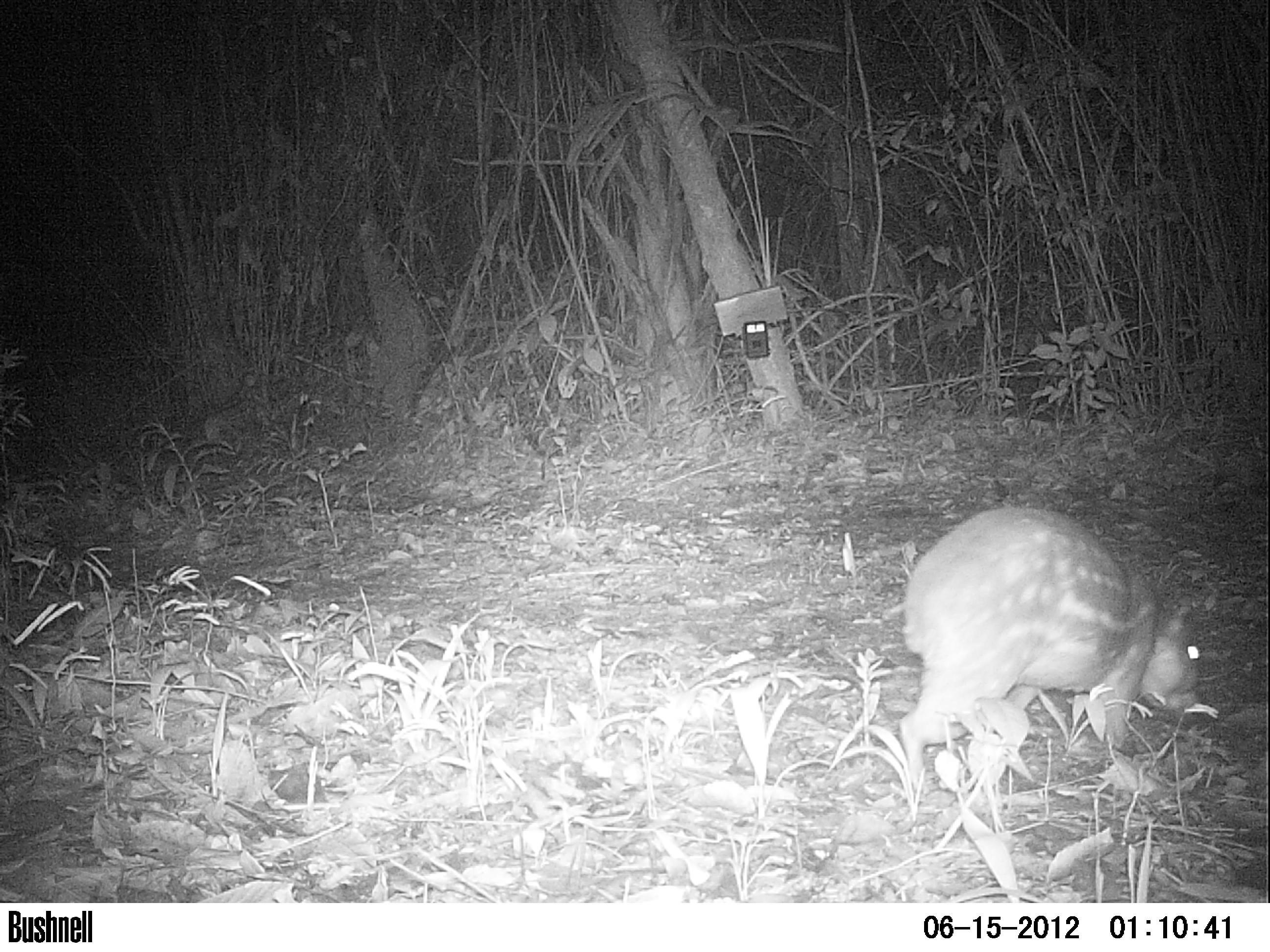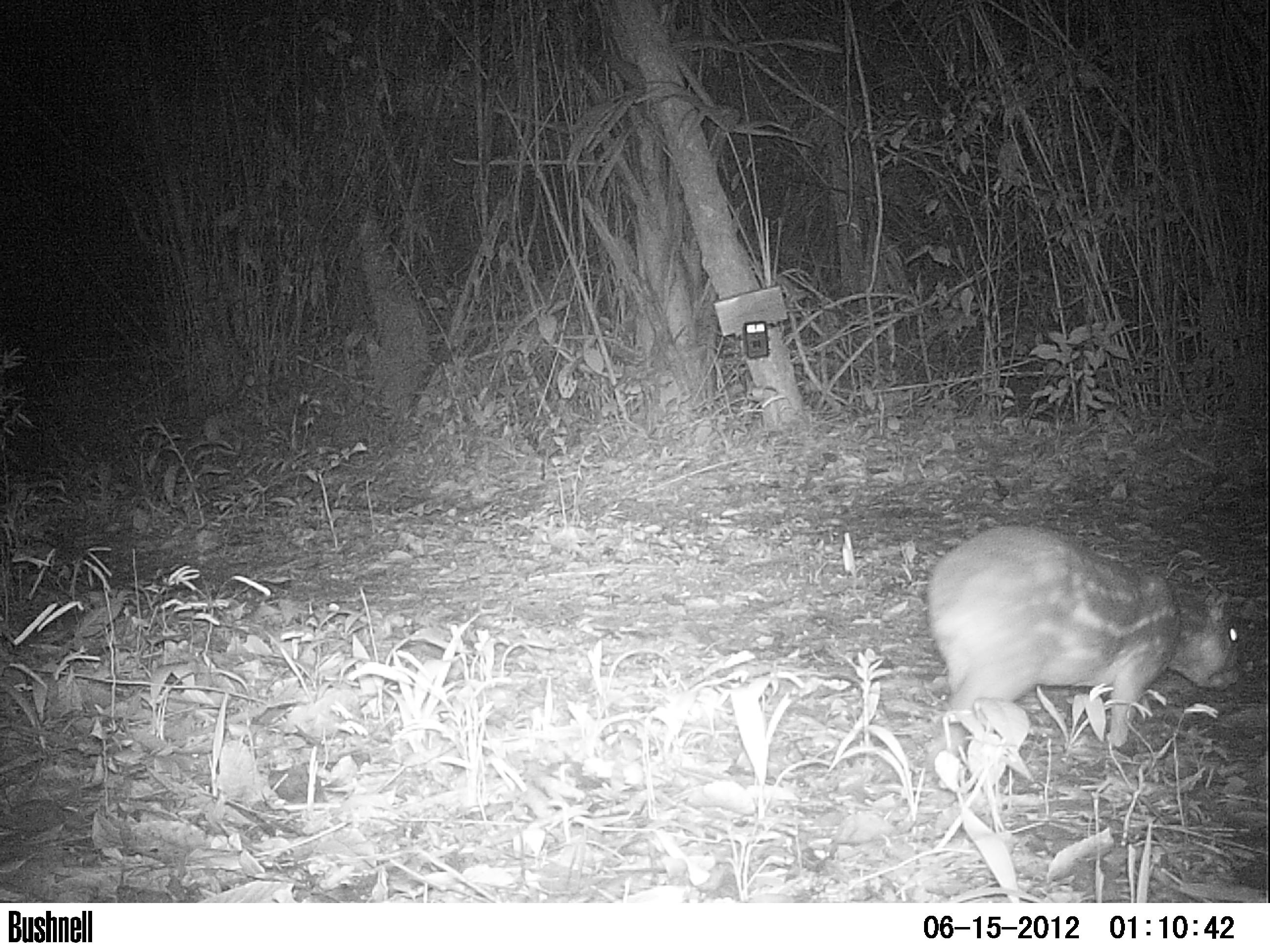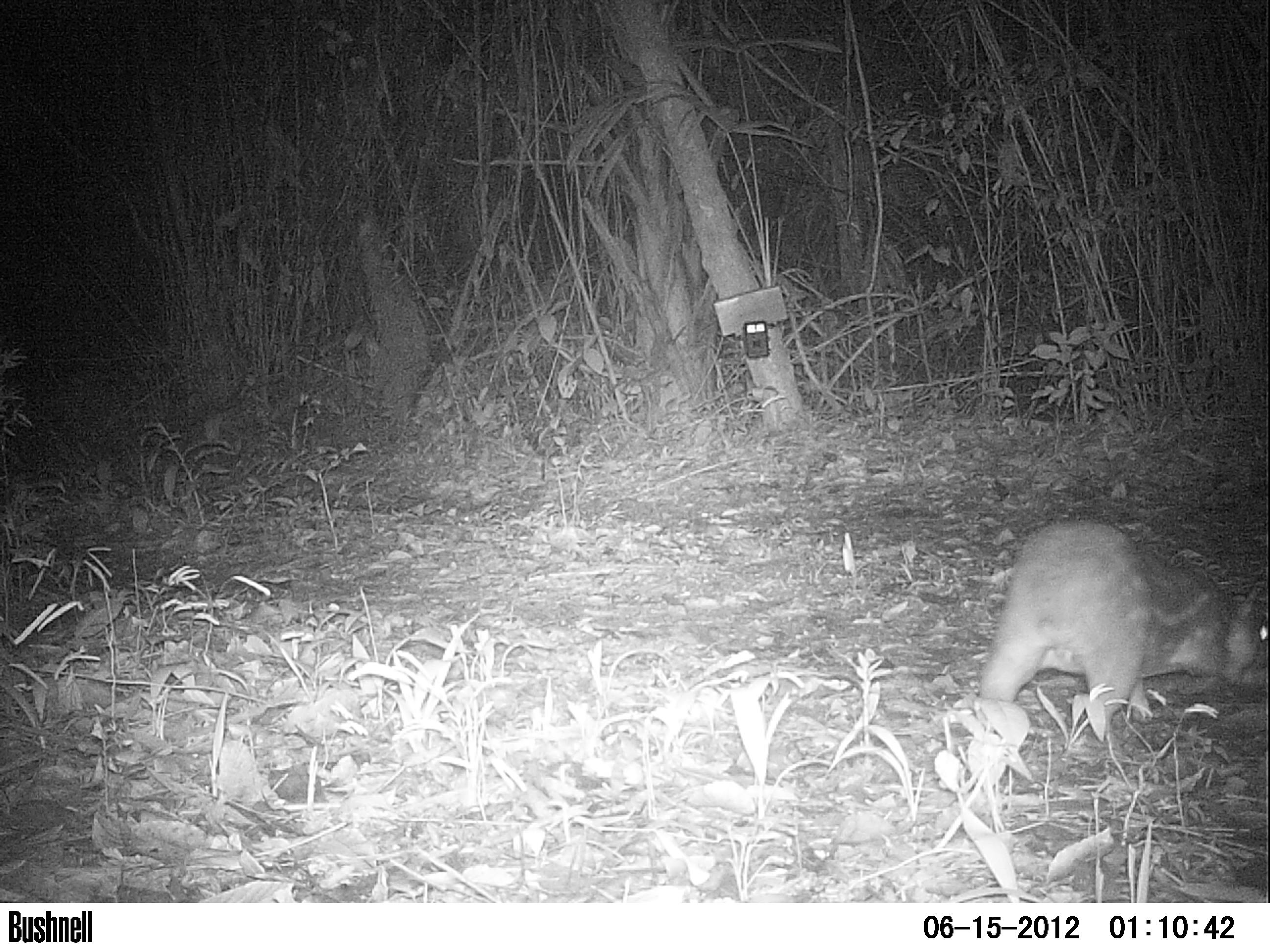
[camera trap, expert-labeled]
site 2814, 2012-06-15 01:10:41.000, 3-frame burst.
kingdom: Animalia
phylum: Chordata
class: Mammalia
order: Rodentia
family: Cuniculidae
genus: Cuniculus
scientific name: Cuniculus paca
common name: spotted paca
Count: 1.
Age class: adult.